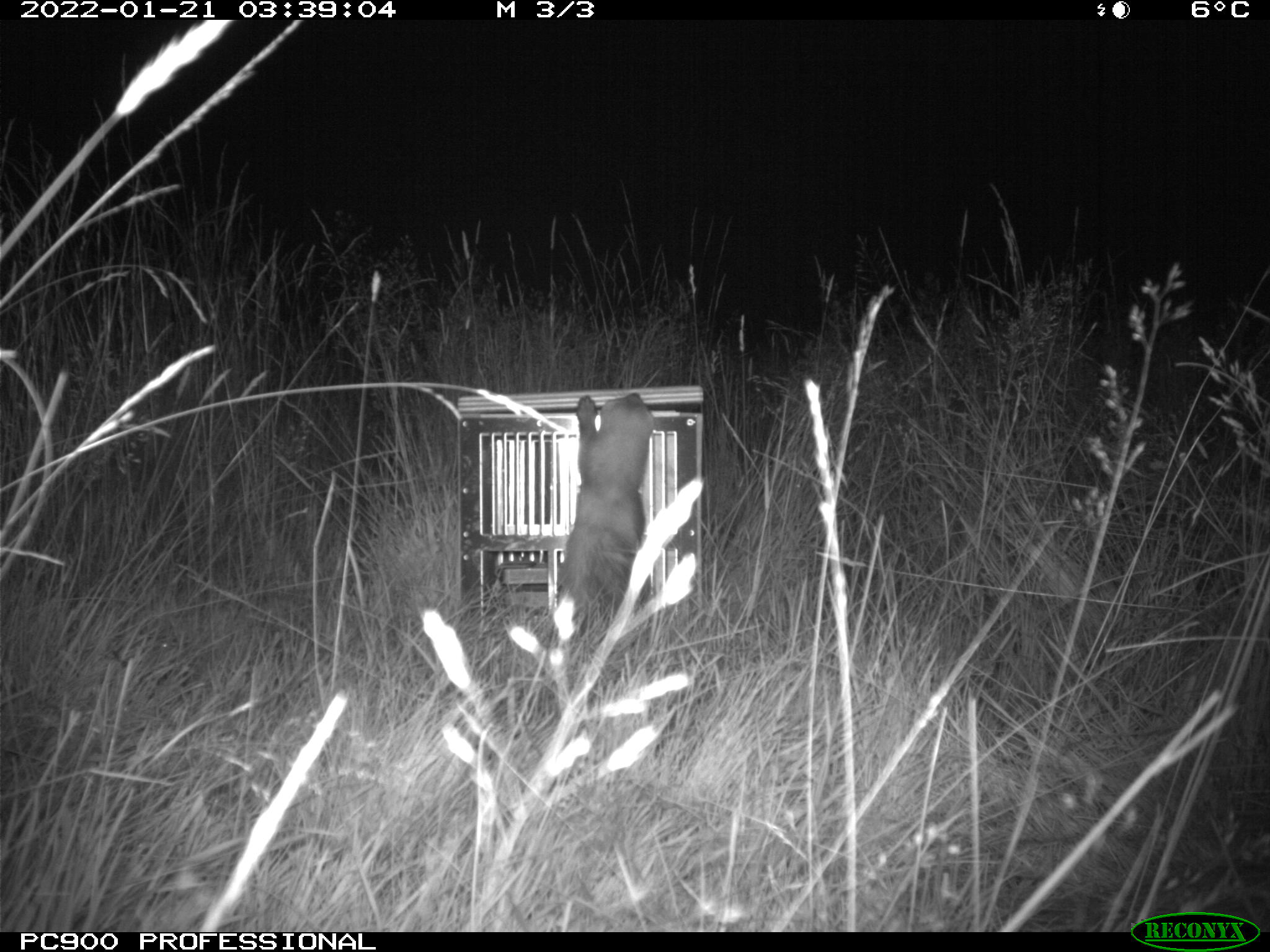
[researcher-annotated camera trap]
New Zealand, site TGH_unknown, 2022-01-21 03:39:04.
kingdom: Animalia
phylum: Chordata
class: Mammalia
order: Carnivora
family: Mustelidae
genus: Mustela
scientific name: Mustela furo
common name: ferret